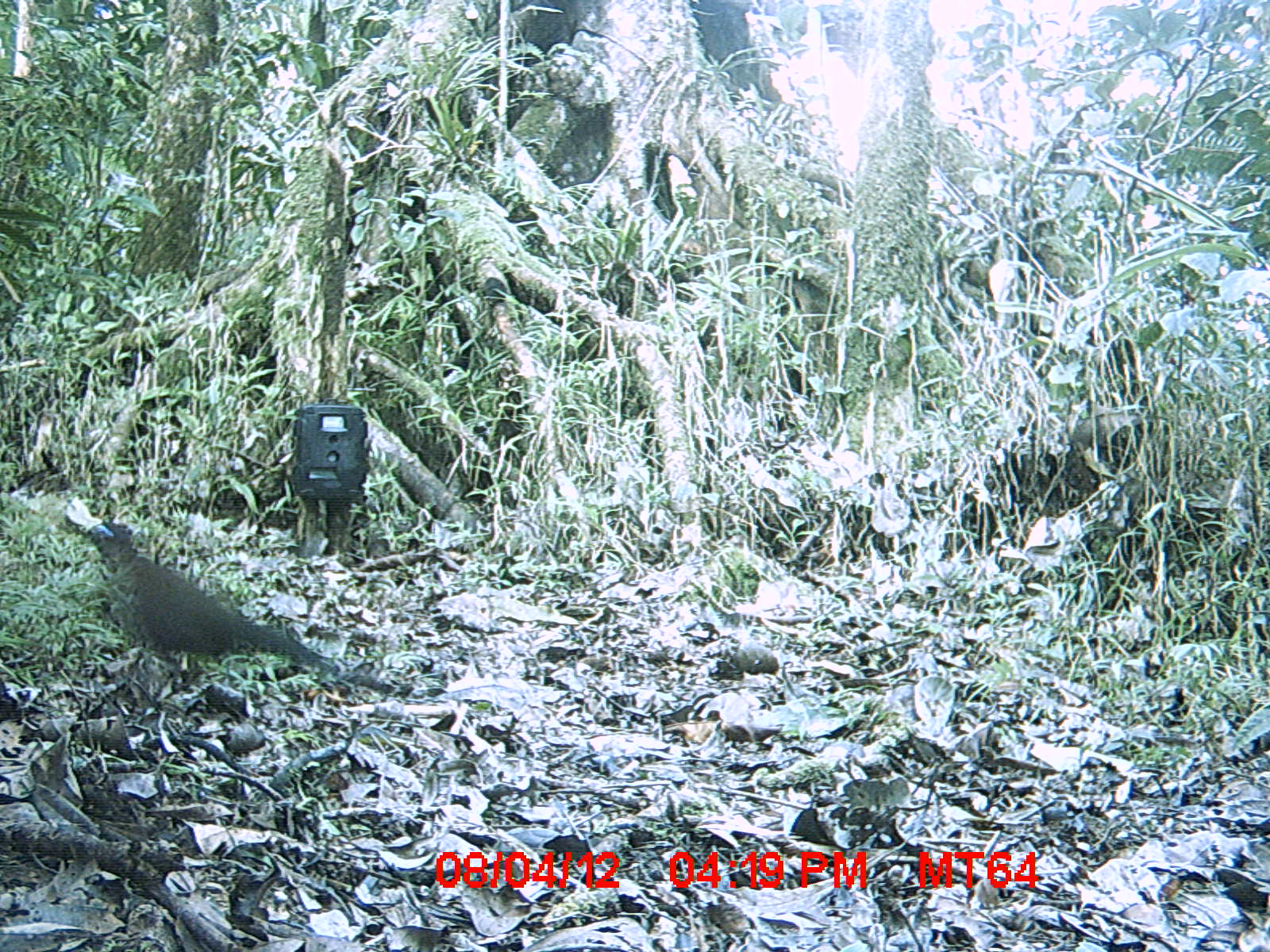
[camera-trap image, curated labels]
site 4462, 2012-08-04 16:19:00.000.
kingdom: Animalia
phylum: Chordata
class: Aves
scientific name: Aves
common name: bird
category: unknown bird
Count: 1.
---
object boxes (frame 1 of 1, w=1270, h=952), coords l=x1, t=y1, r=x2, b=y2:
unknown bird: l=87, t=522, r=382, b=691